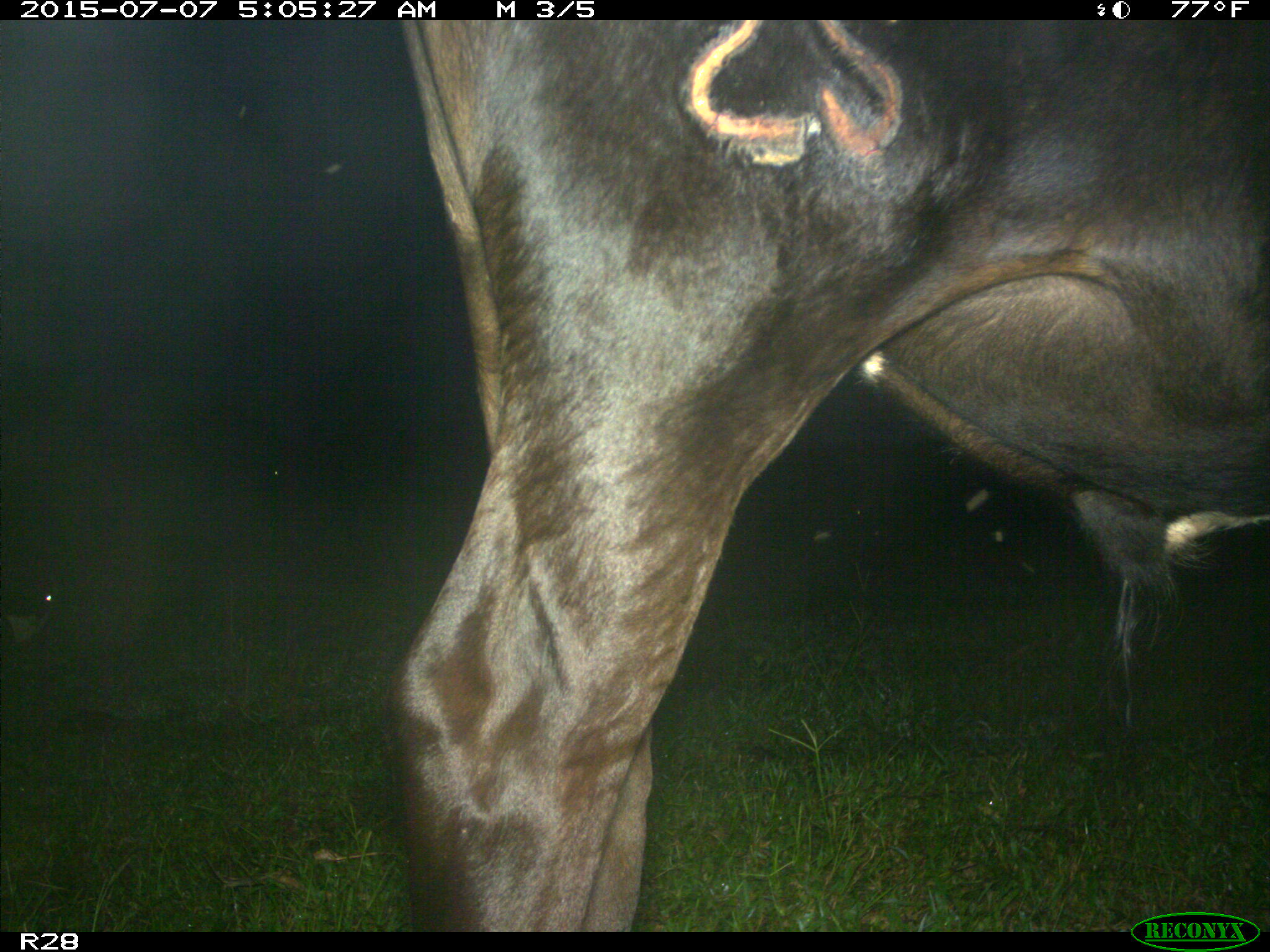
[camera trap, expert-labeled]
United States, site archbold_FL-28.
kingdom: Animalia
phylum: Chordata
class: Mammalia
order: Artiodactyla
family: Bovidae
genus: Bos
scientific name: Bos taurus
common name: domestic cow